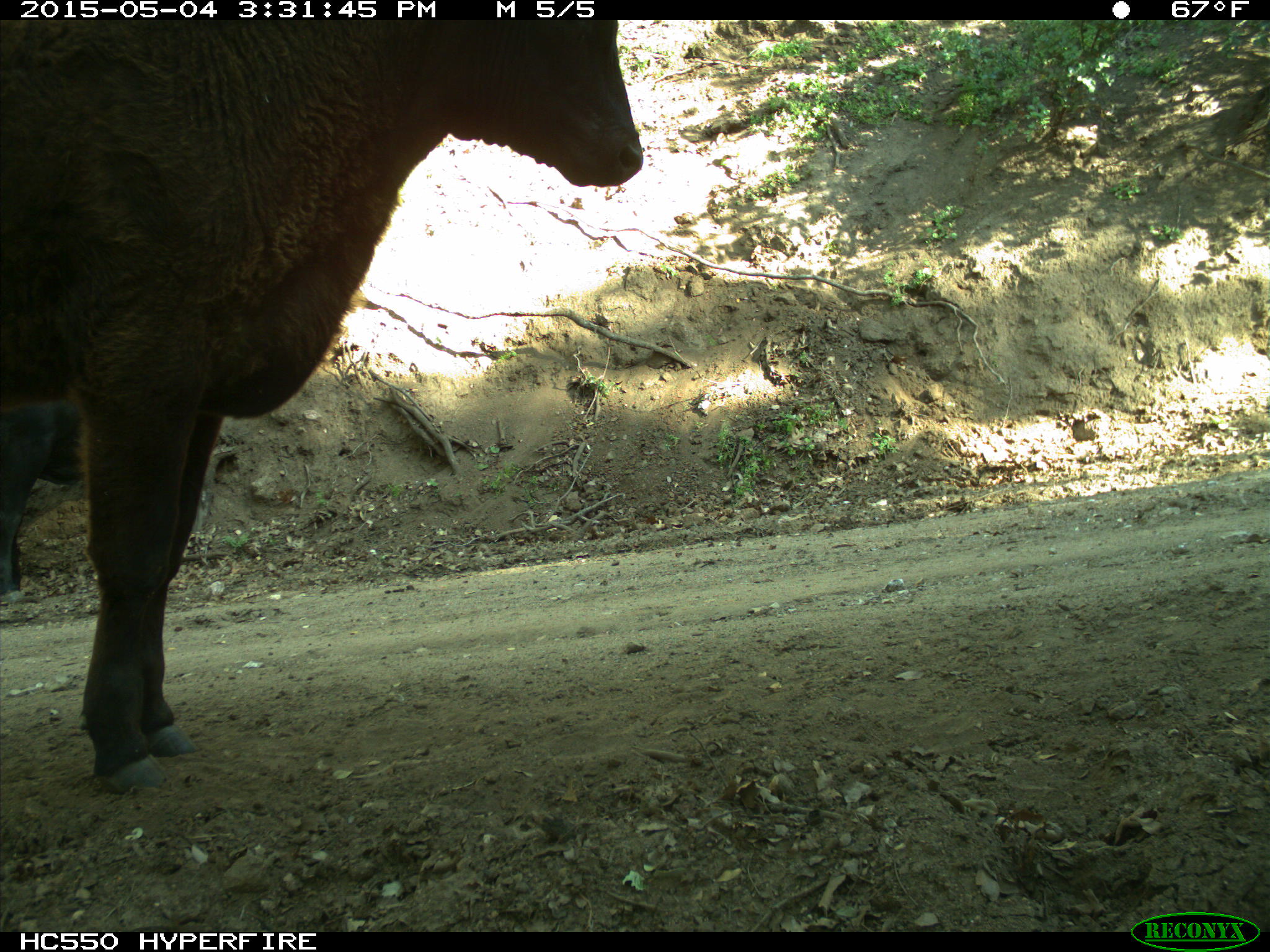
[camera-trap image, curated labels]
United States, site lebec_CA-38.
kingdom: Animalia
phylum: Chordata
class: Mammalia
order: Artiodactyla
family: Bovidae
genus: Bos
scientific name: Bos taurus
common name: domestic cow